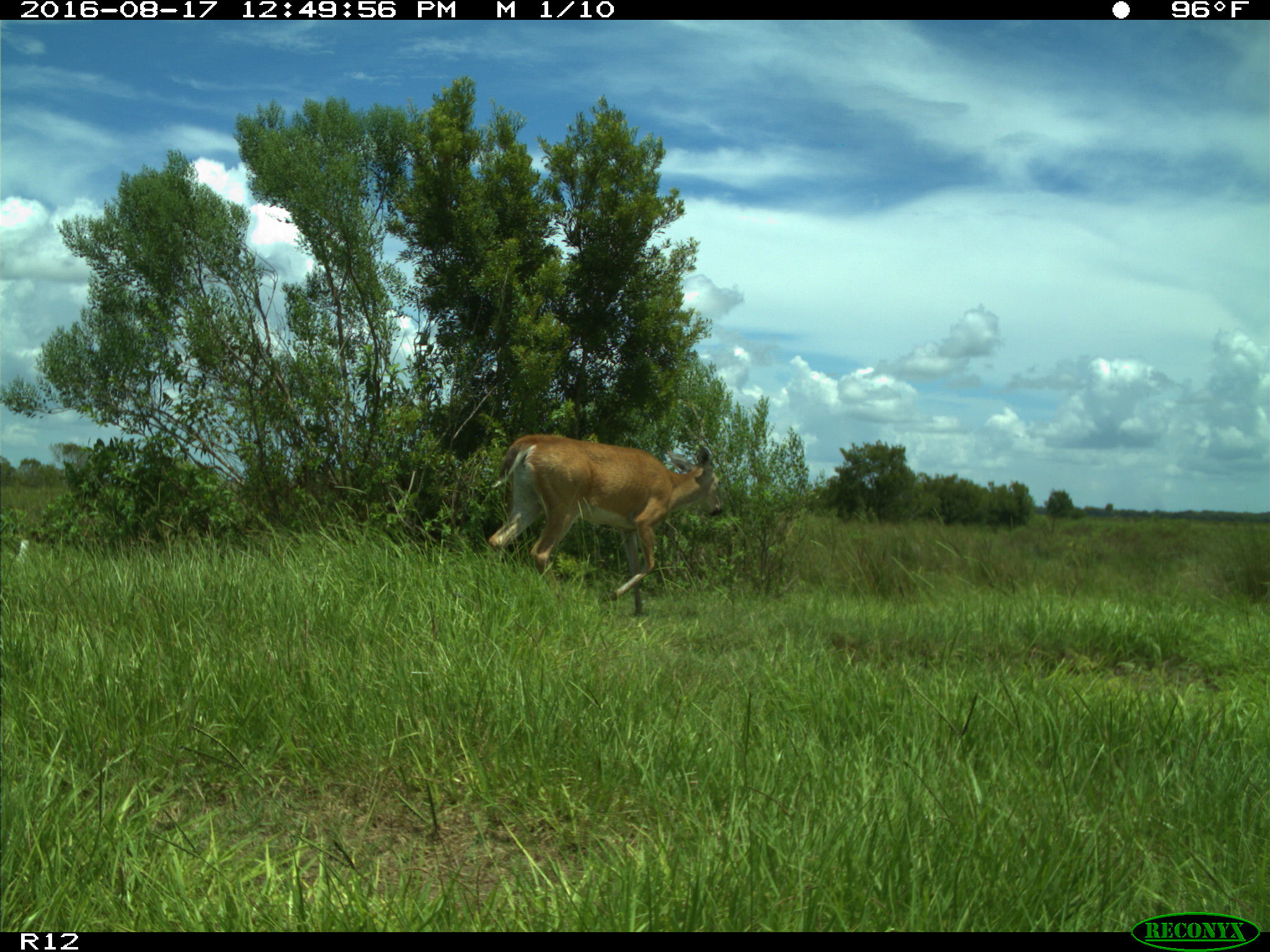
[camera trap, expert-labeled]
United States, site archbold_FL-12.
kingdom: Animalia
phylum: Chordata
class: Mammalia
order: Artiodactyla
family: Cervidae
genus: Odocoileus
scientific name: Odocoileus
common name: deer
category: unidentified deer